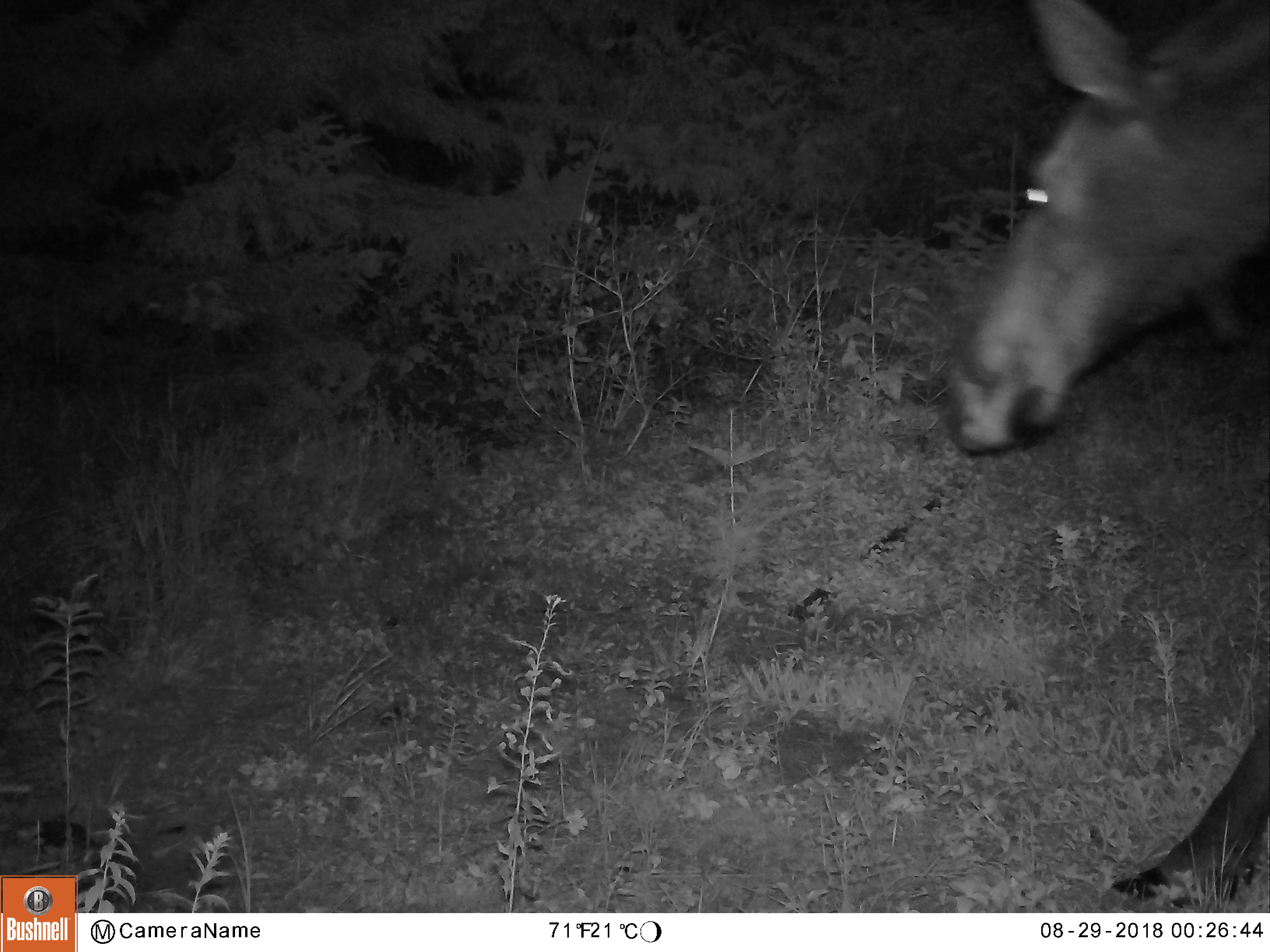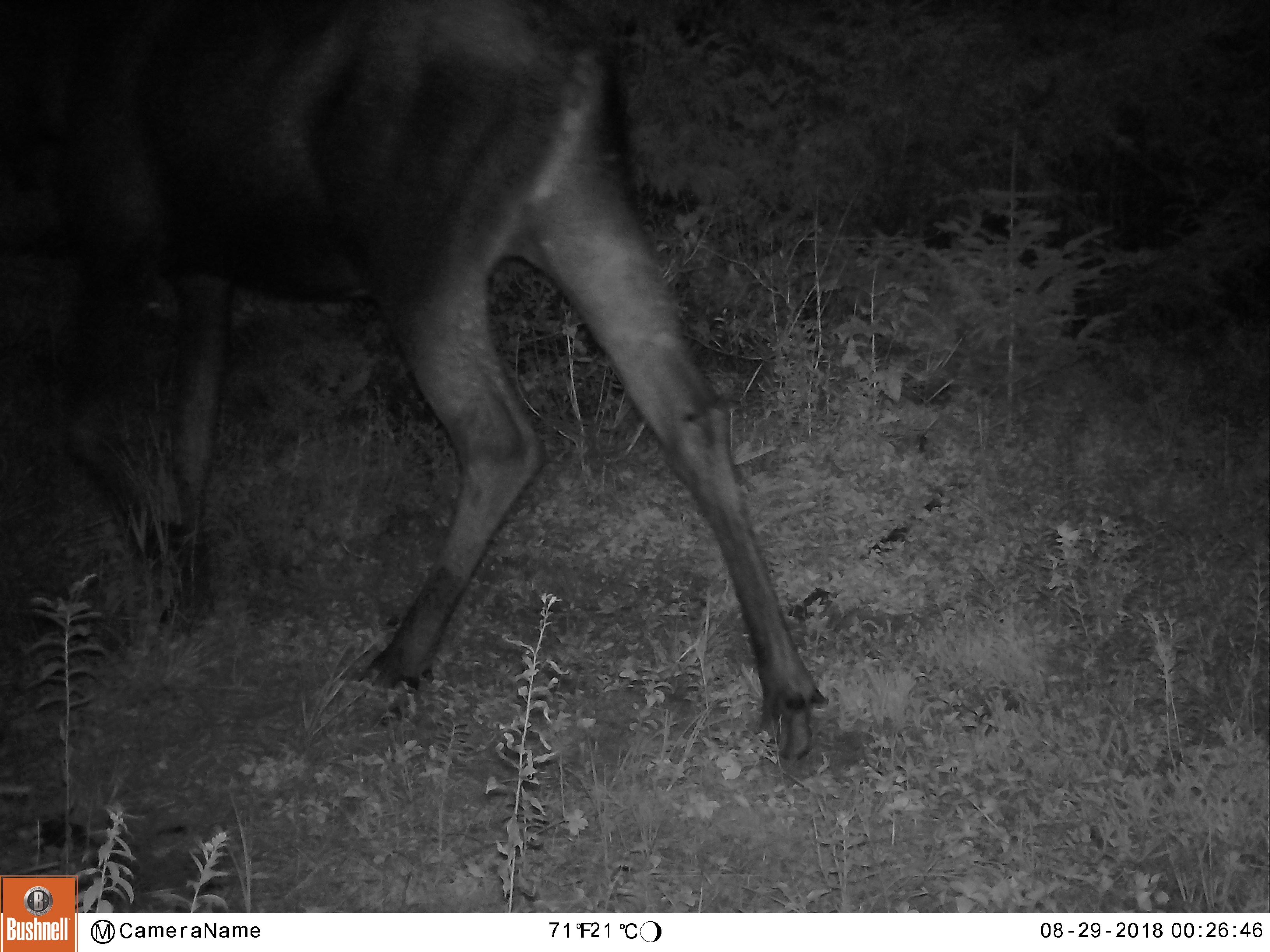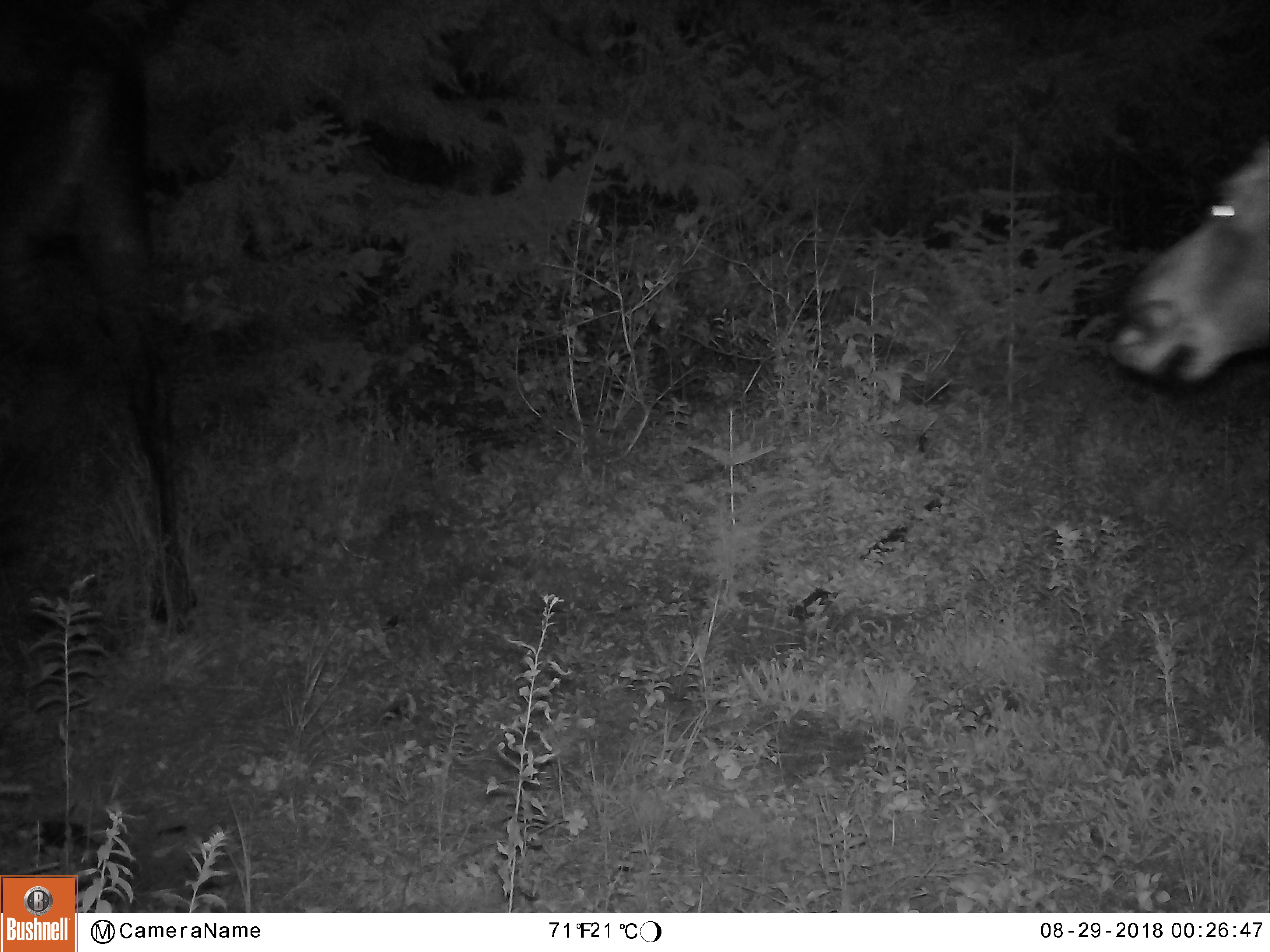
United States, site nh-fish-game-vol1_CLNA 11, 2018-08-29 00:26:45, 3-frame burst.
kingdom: Animalia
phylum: Chordata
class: Mammalia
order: Artiodactyla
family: Cervidae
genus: Alces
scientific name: Alces alces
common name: moose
Moose (Alces alces).